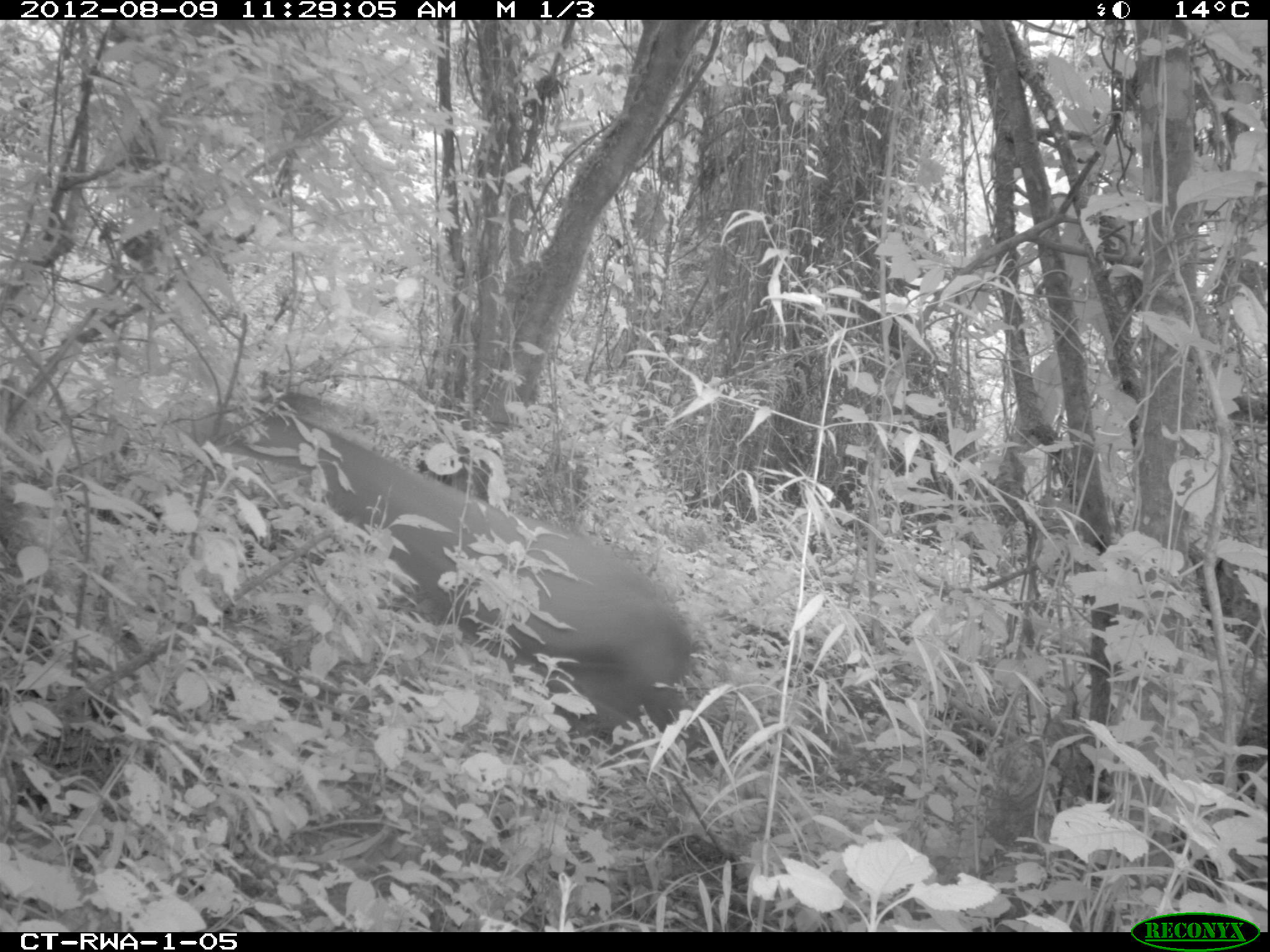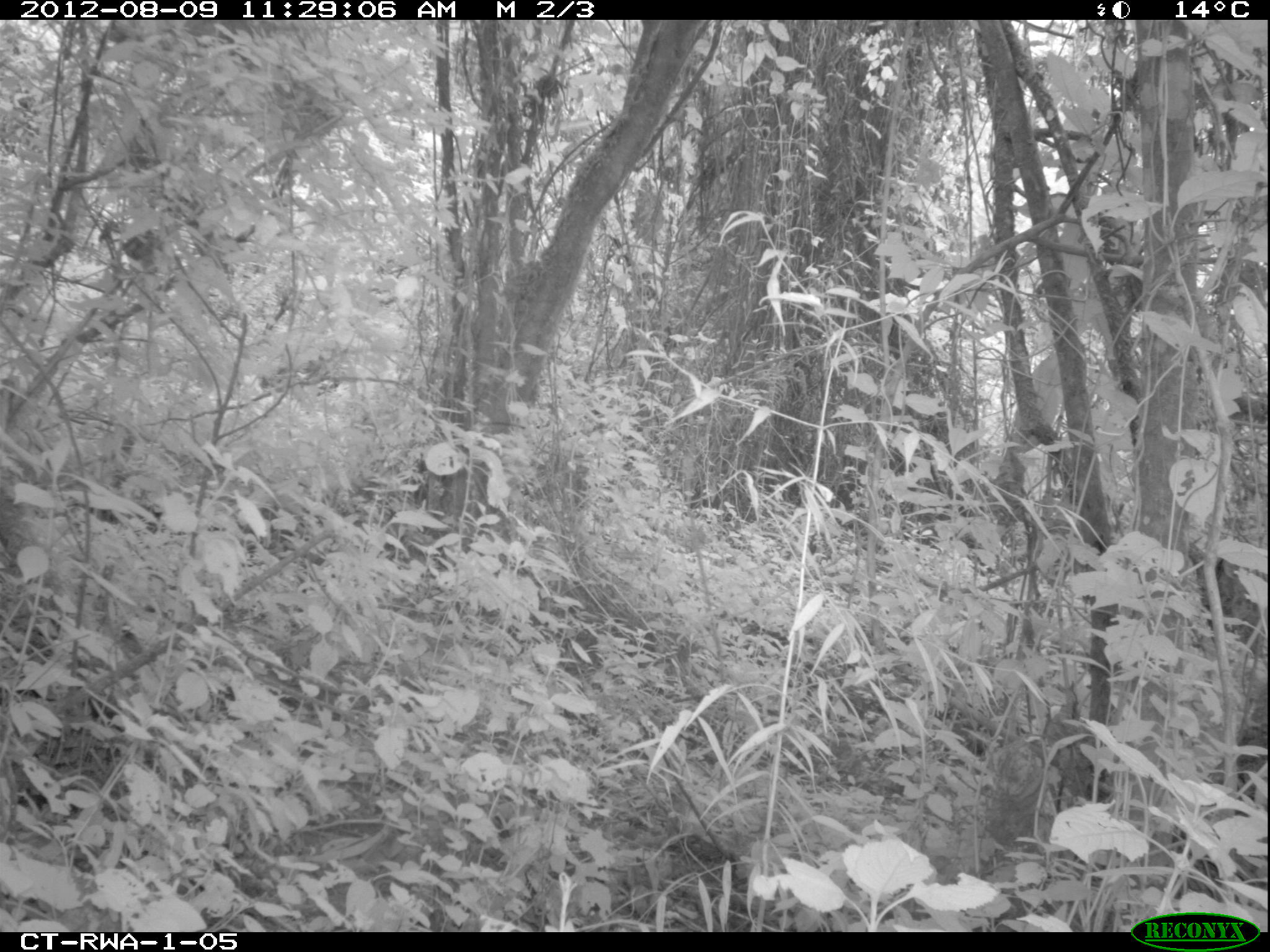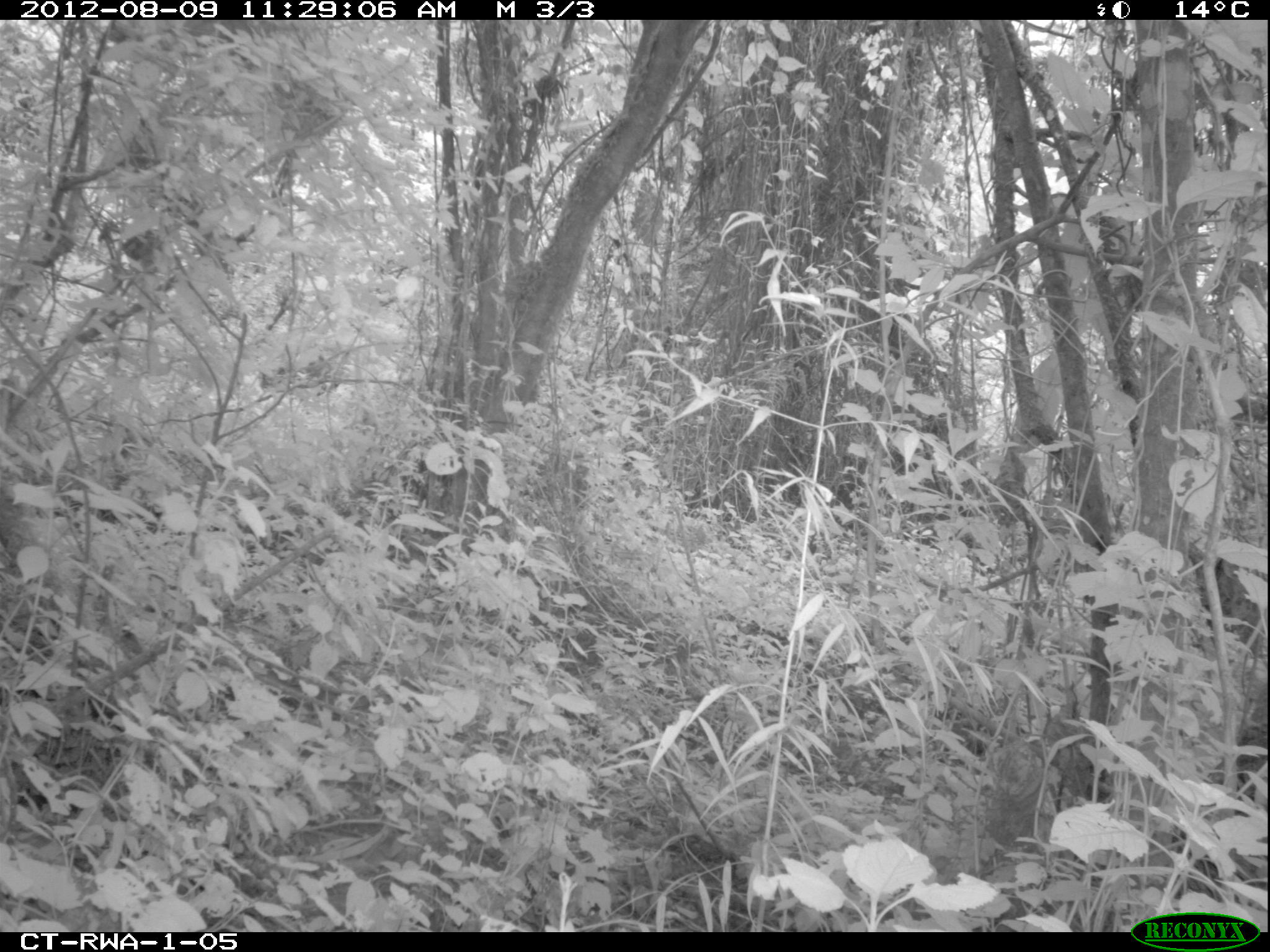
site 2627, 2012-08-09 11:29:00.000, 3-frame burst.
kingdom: Animalia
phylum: Chordata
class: Mammalia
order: Artiodactyla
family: Bovidae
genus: Cephalophus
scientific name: Cephalophus nigrifrons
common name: black-fronted duiker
Cephalophus nigrifrons (black-fronted duiker), count 1.